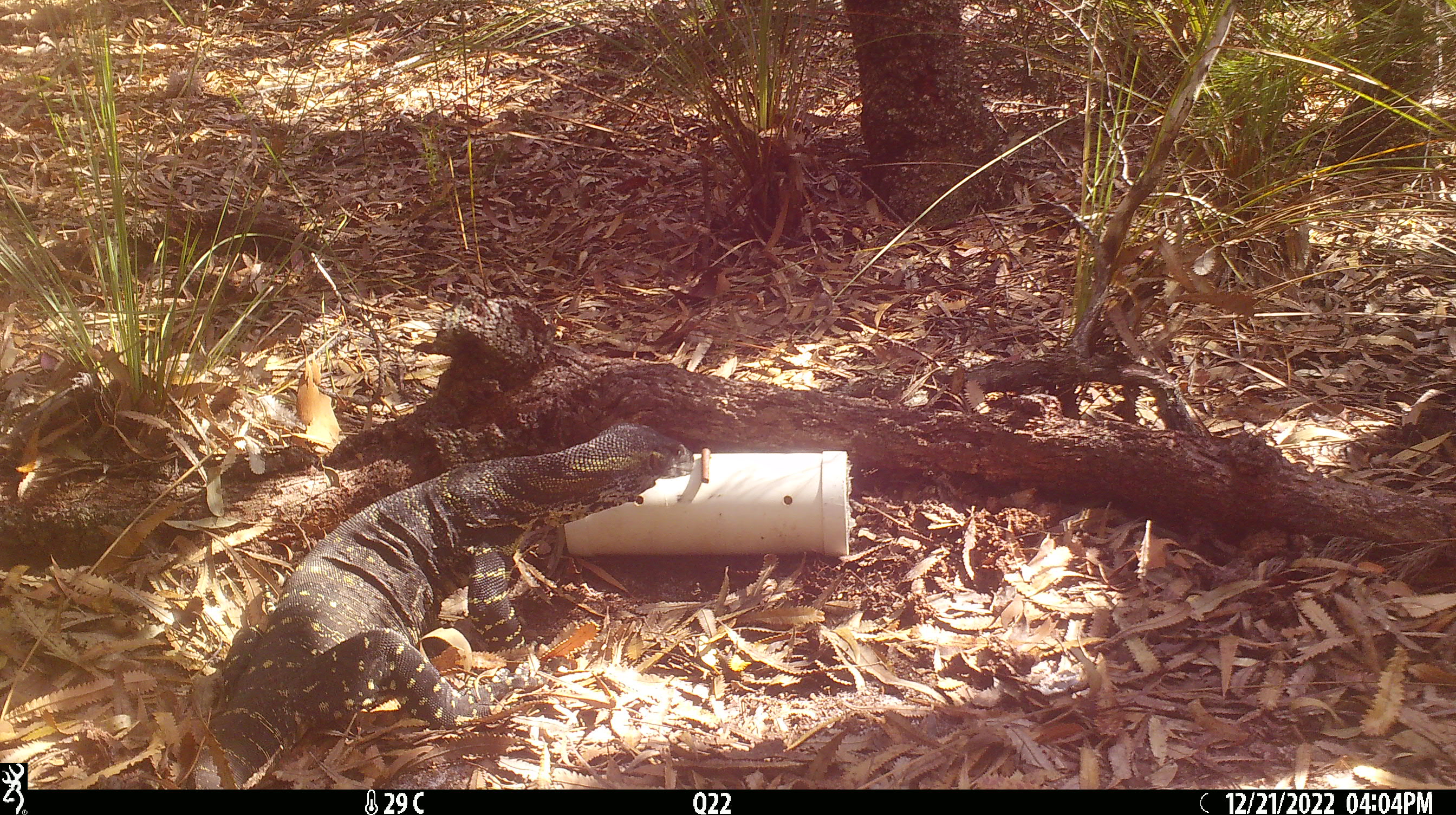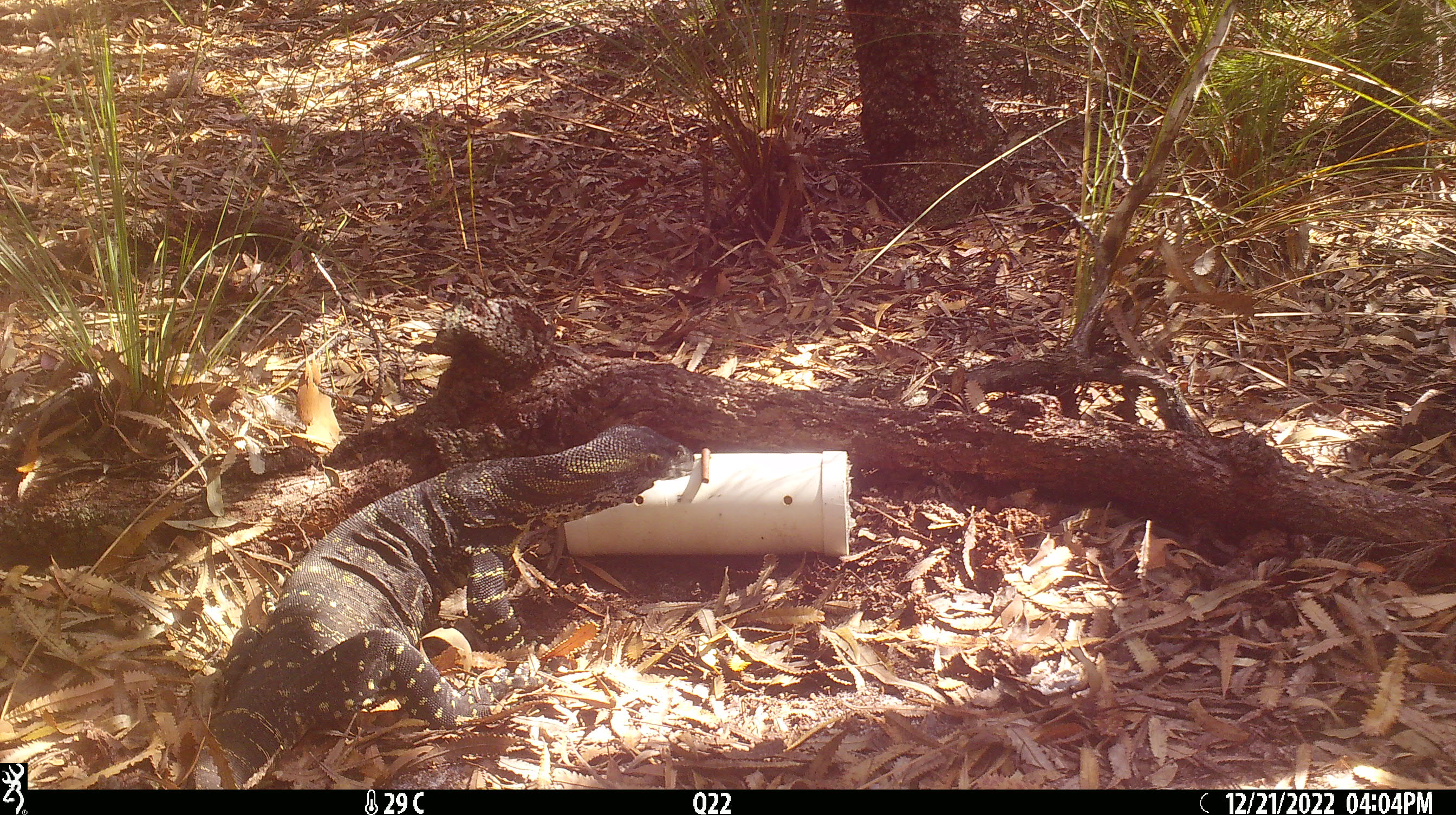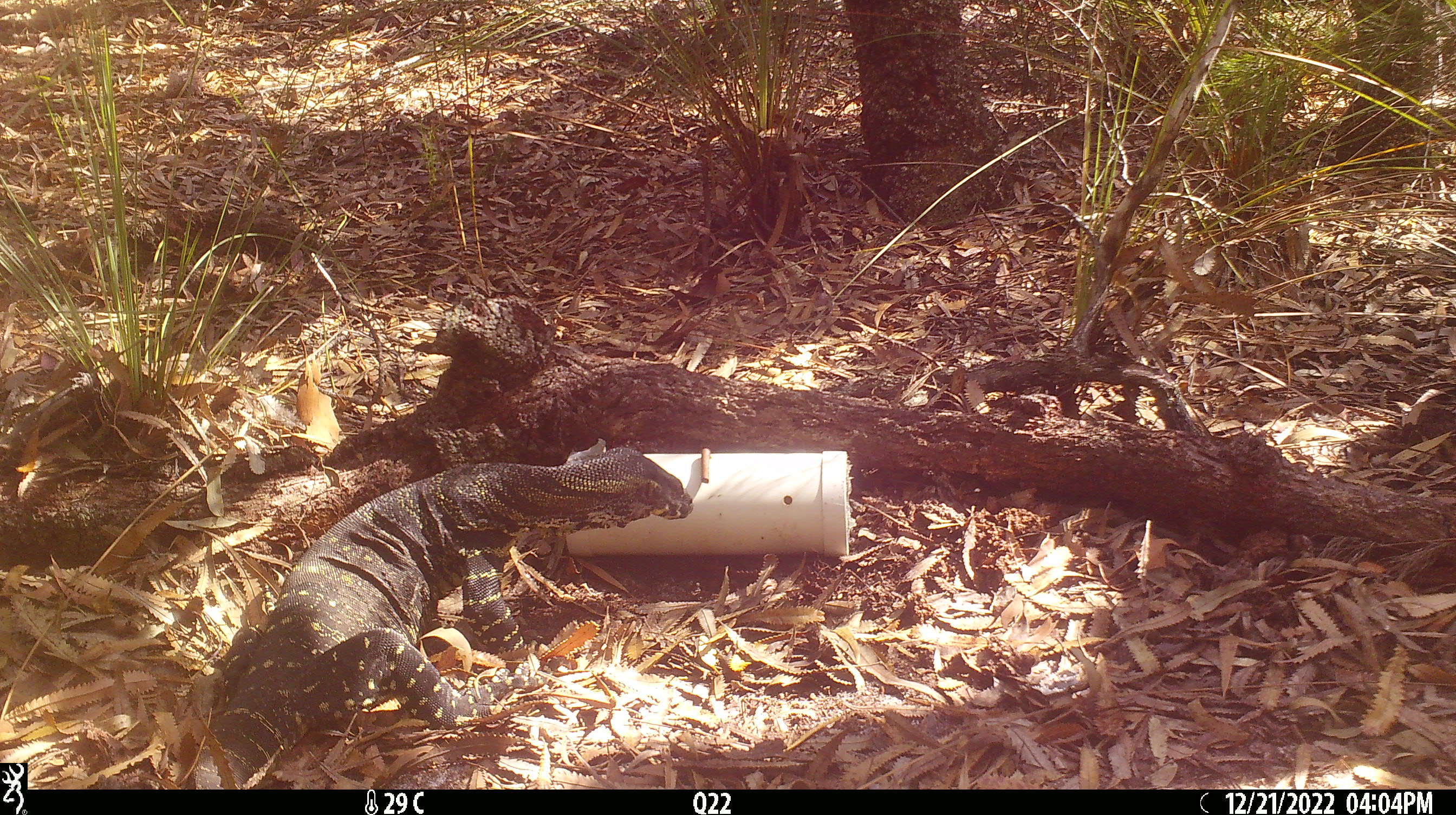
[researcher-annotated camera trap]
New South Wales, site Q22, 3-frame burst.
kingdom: Animalia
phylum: Chordata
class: Reptilia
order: Squamata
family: Varanidae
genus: Varanus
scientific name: Varanus varius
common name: lace monitor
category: goanna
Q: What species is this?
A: Goanna (lace monitor) (Varanus varius).